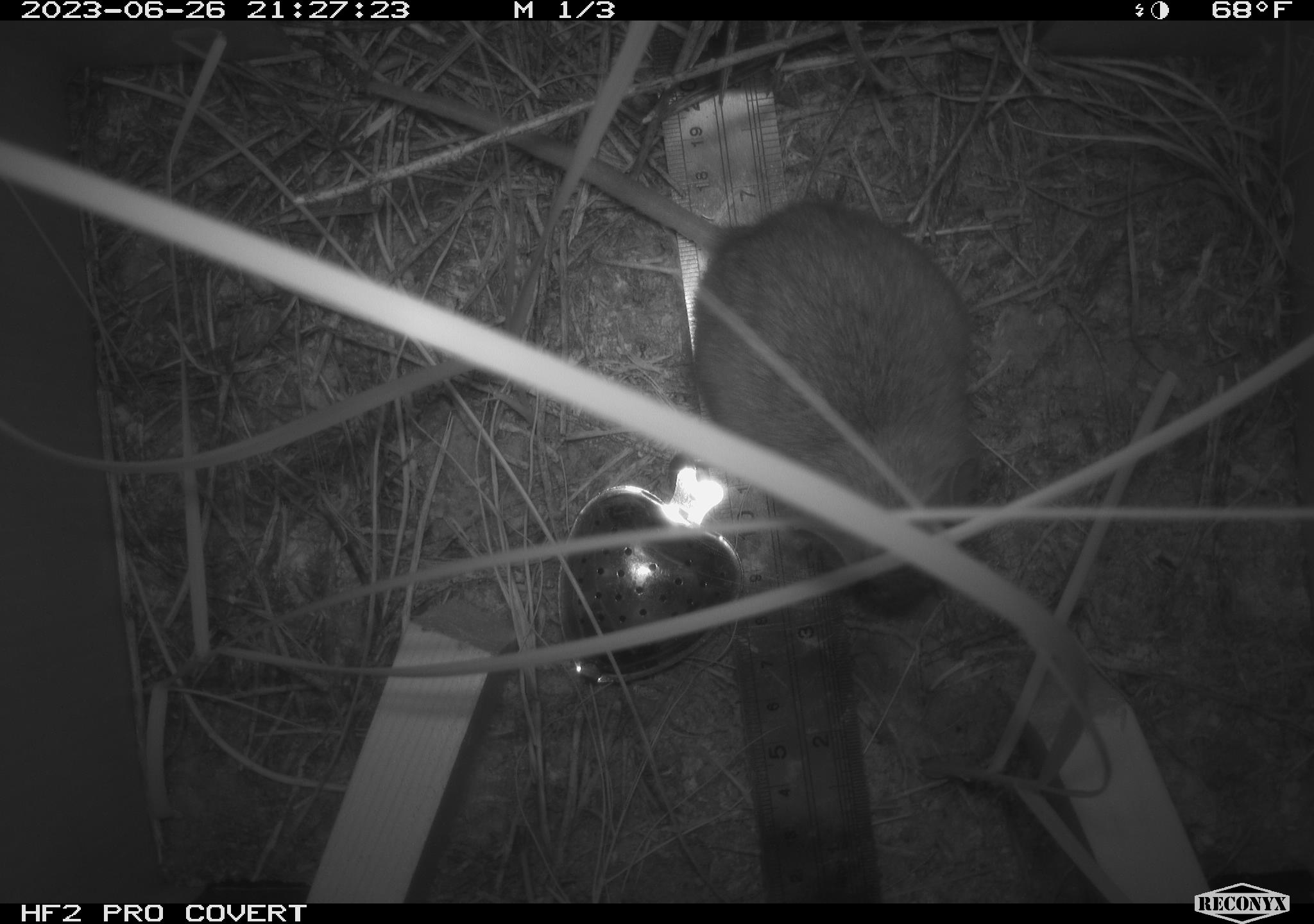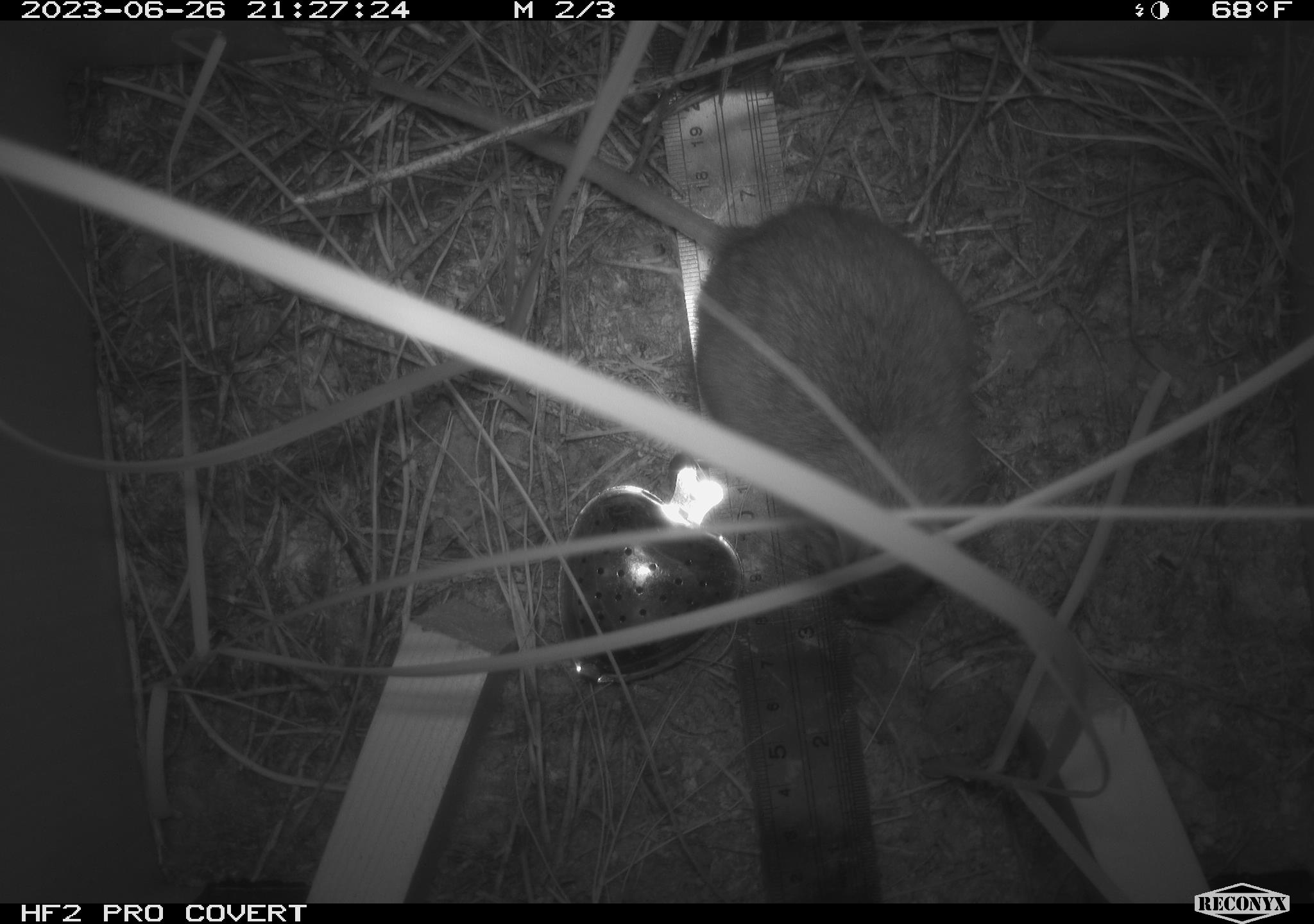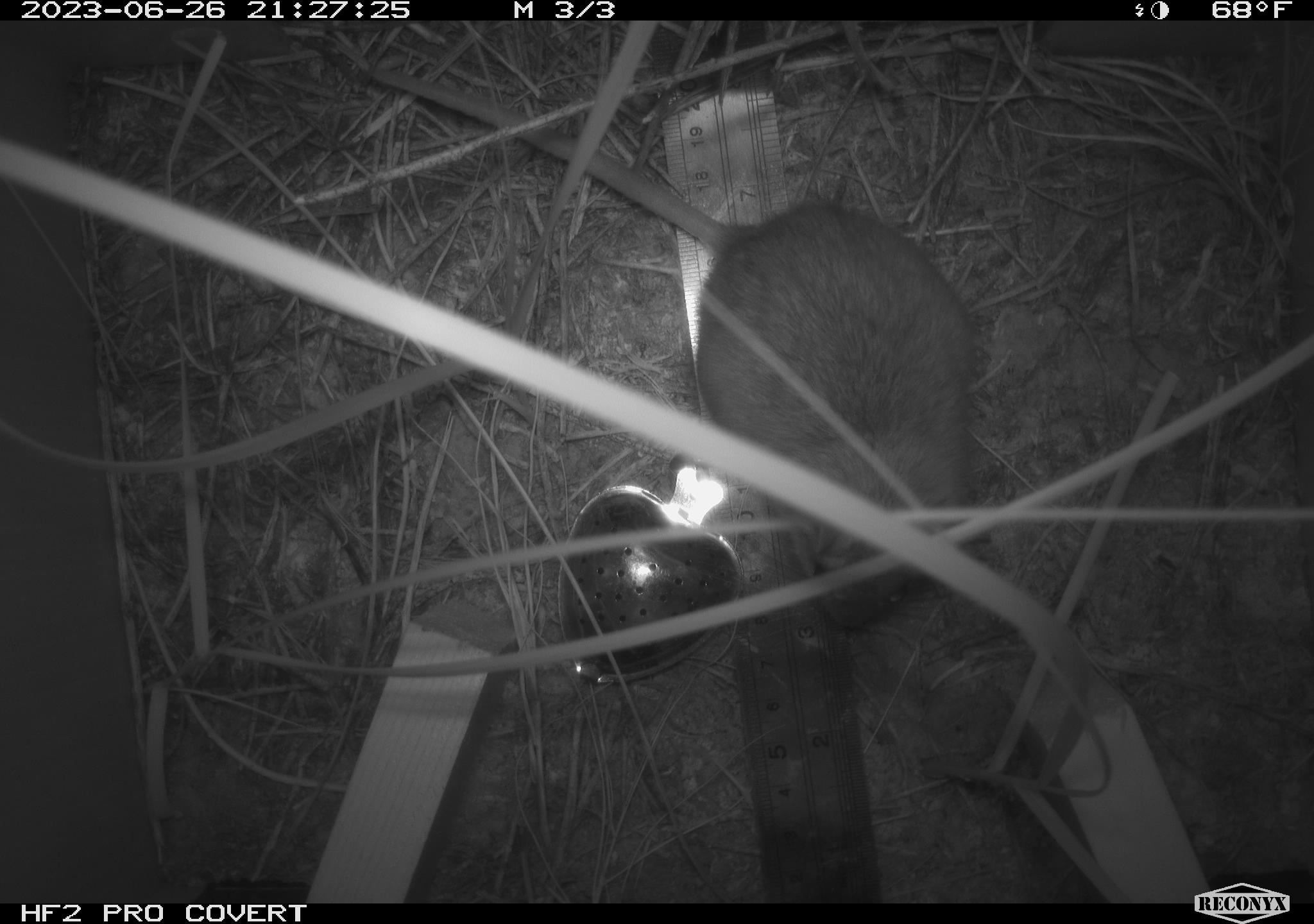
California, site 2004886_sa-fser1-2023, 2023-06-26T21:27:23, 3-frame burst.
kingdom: Animalia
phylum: Chordata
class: Mammalia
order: Rodentia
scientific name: Rodentia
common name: mouse species